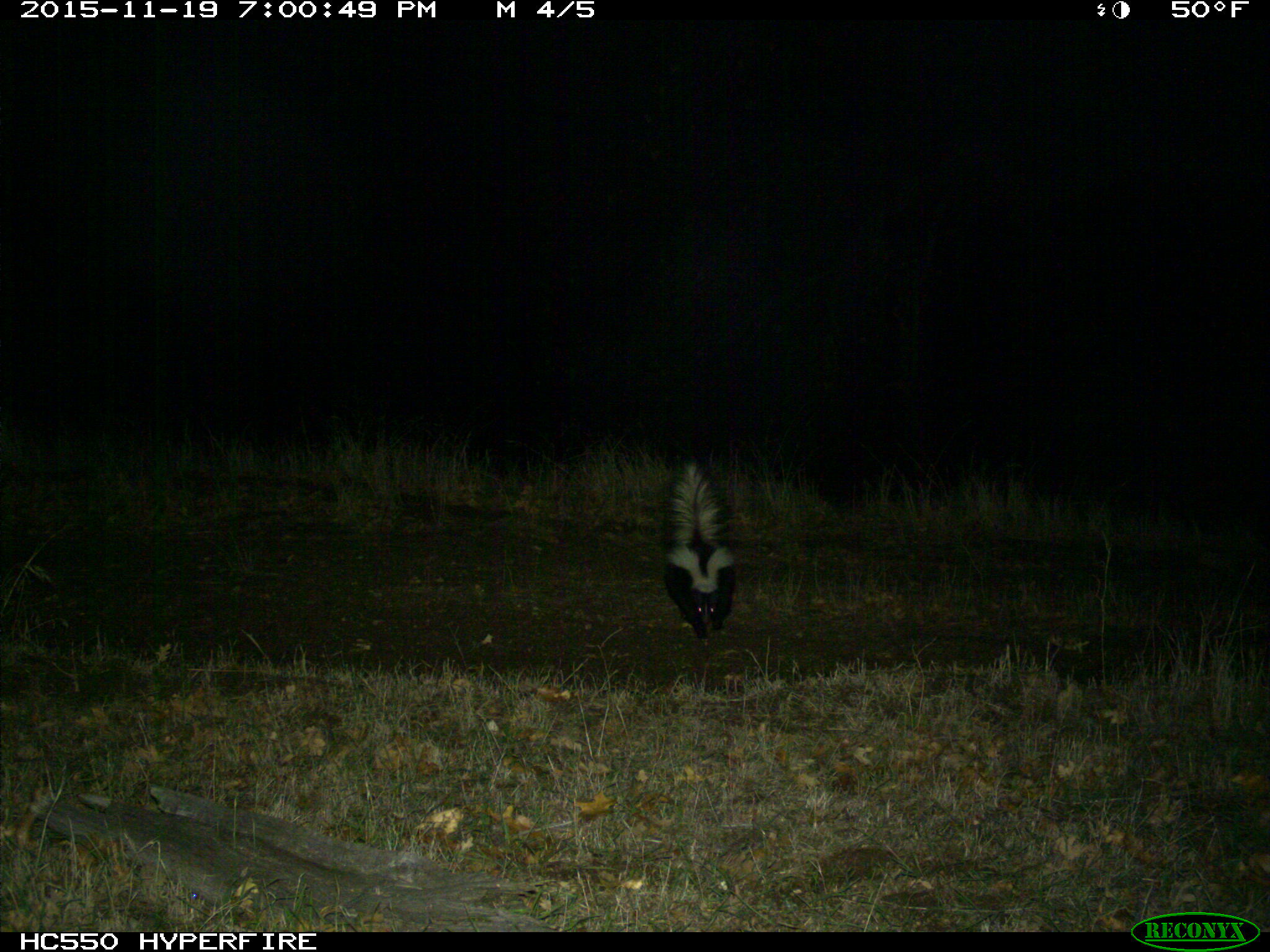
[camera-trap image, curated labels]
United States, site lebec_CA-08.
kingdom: Animalia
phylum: Chordata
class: Mammalia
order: Carnivora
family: Mephitidae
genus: Mephitis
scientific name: Mephitis mephitis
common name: striped skunk